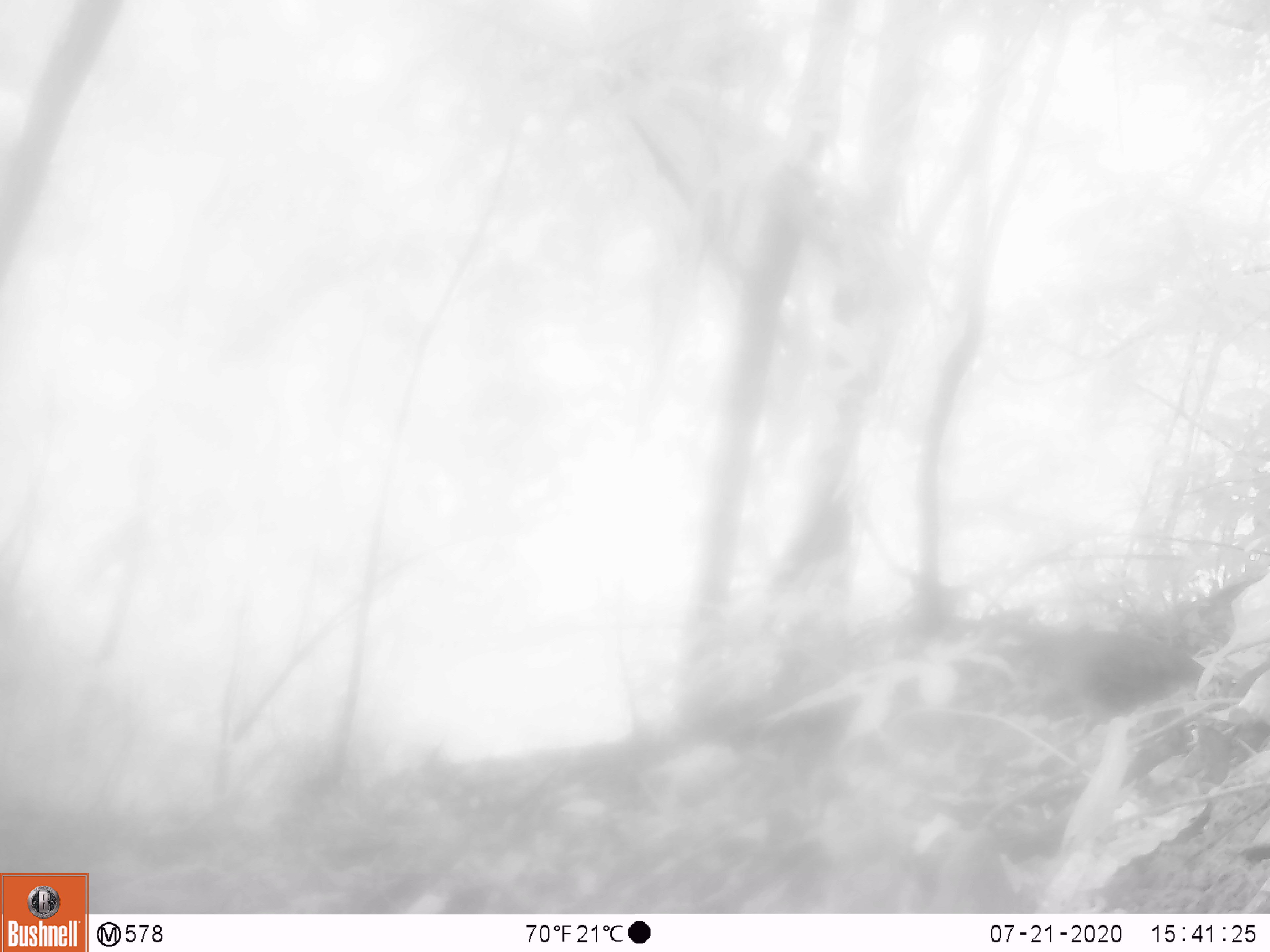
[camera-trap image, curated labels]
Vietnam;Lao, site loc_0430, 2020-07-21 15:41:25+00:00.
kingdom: Animalia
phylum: Chordata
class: Aves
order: Galliformes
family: Phasianidae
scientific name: Phasianidae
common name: partridge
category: unidentified partridge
Unidentified partridge (partridge) (Phasianidae). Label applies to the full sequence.